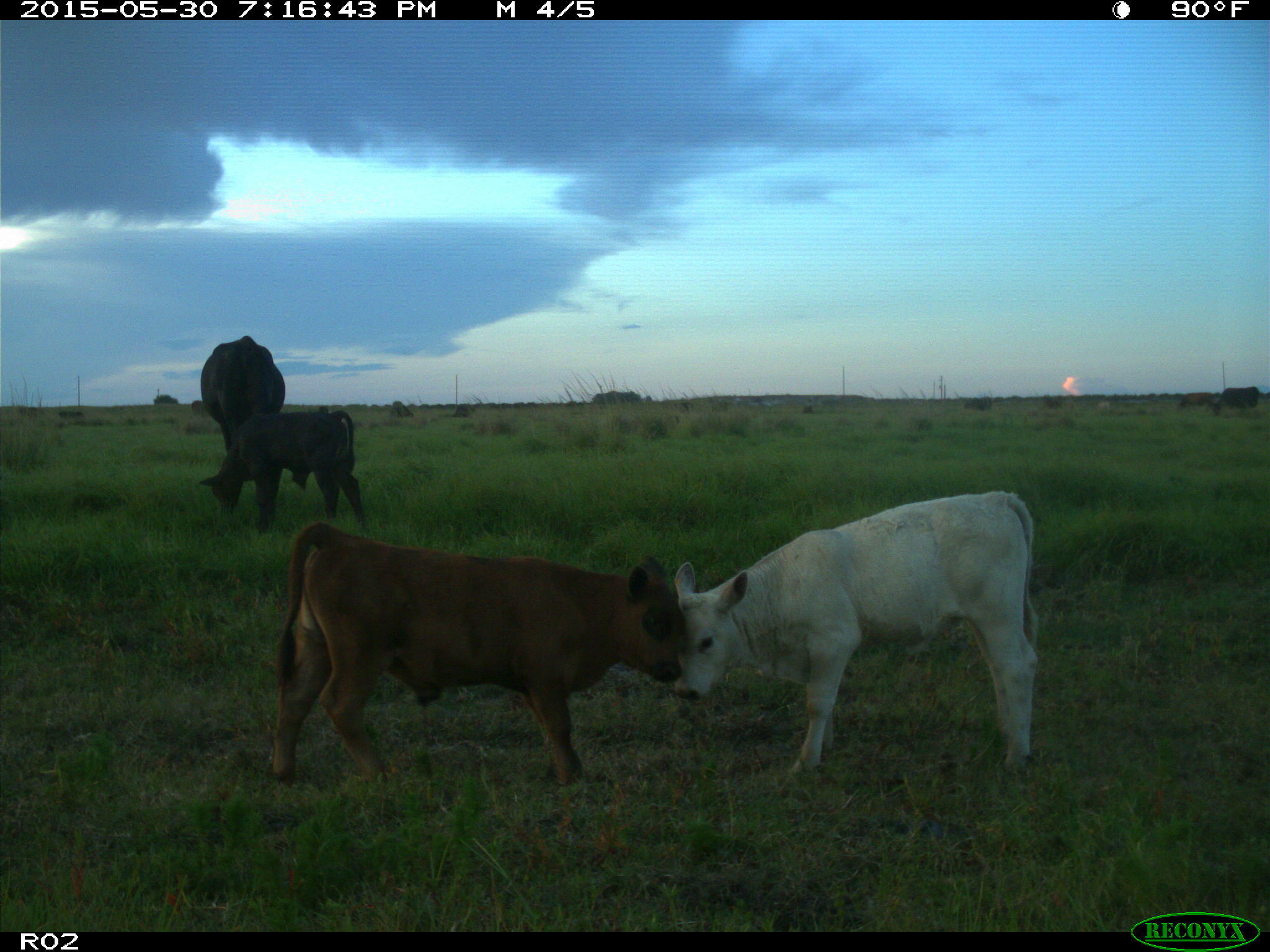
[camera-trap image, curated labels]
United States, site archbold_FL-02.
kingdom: Animalia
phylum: Chordata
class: Mammalia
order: Artiodactyla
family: Bovidae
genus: Bos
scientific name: Bos taurus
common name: domestic cow